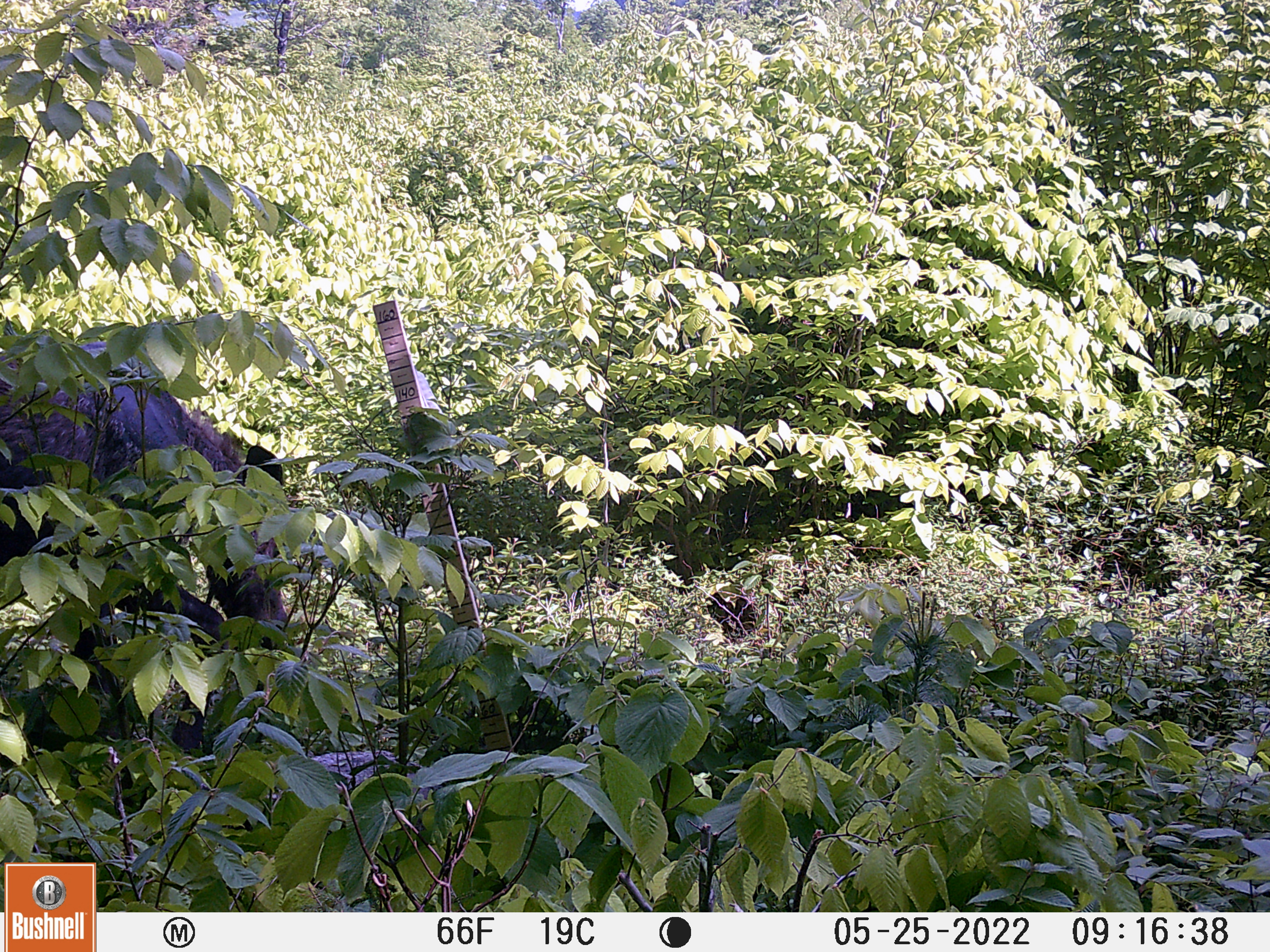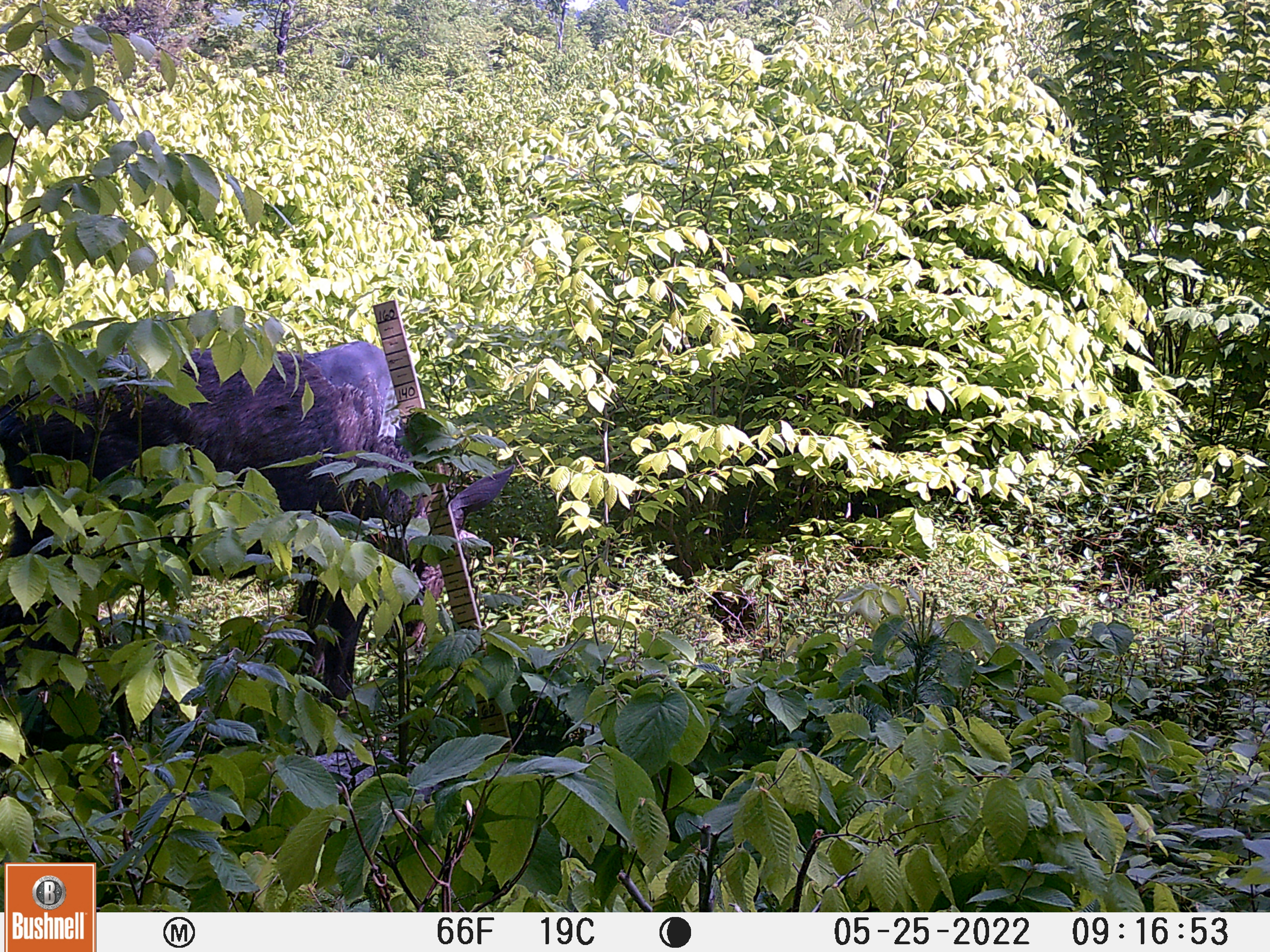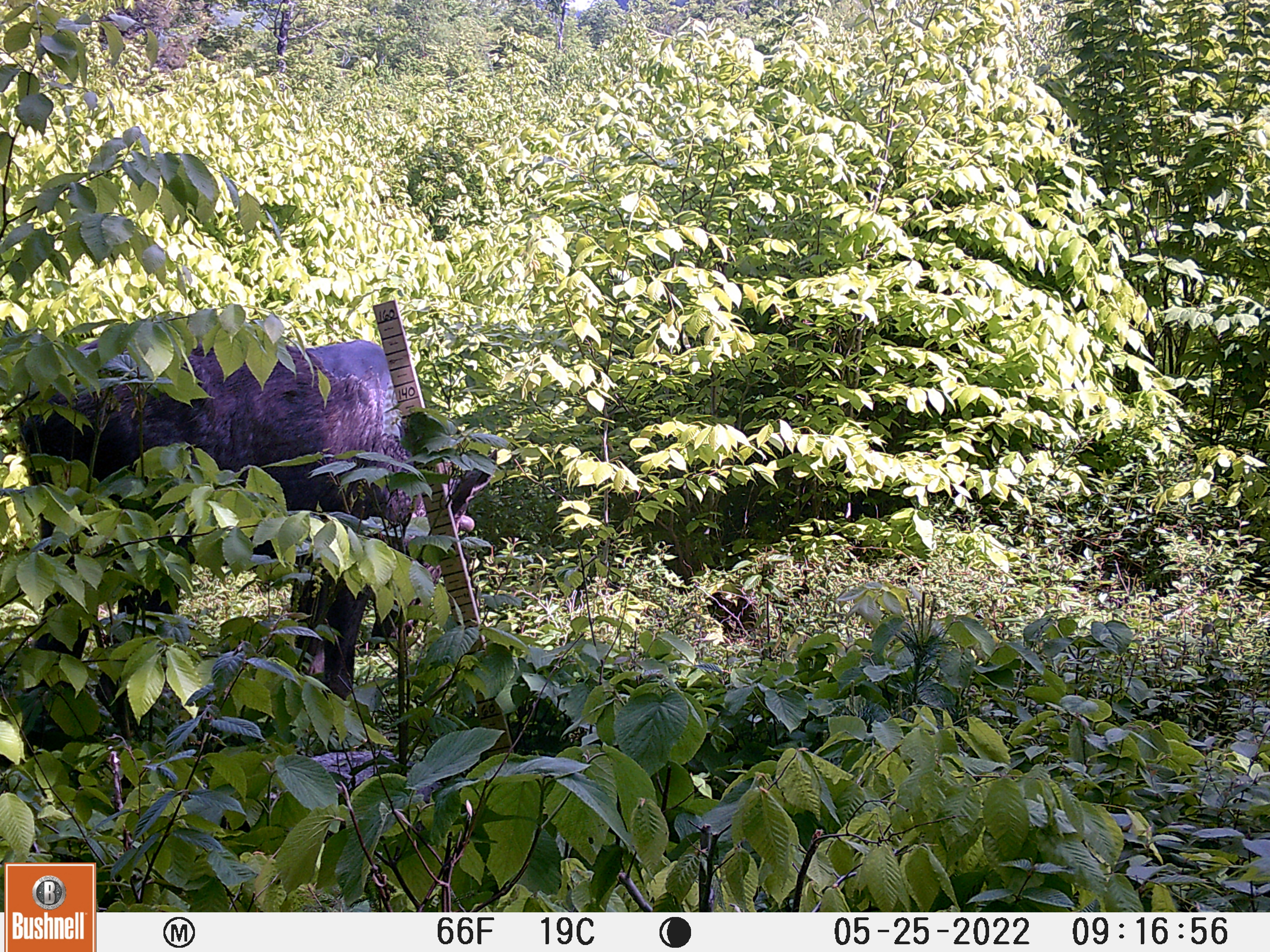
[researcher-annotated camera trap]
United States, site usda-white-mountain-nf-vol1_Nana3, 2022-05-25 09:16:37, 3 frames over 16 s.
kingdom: Animalia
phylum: Chordata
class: Mammalia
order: Artiodactyla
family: Cervidae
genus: Alces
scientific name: Alces alces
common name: moose